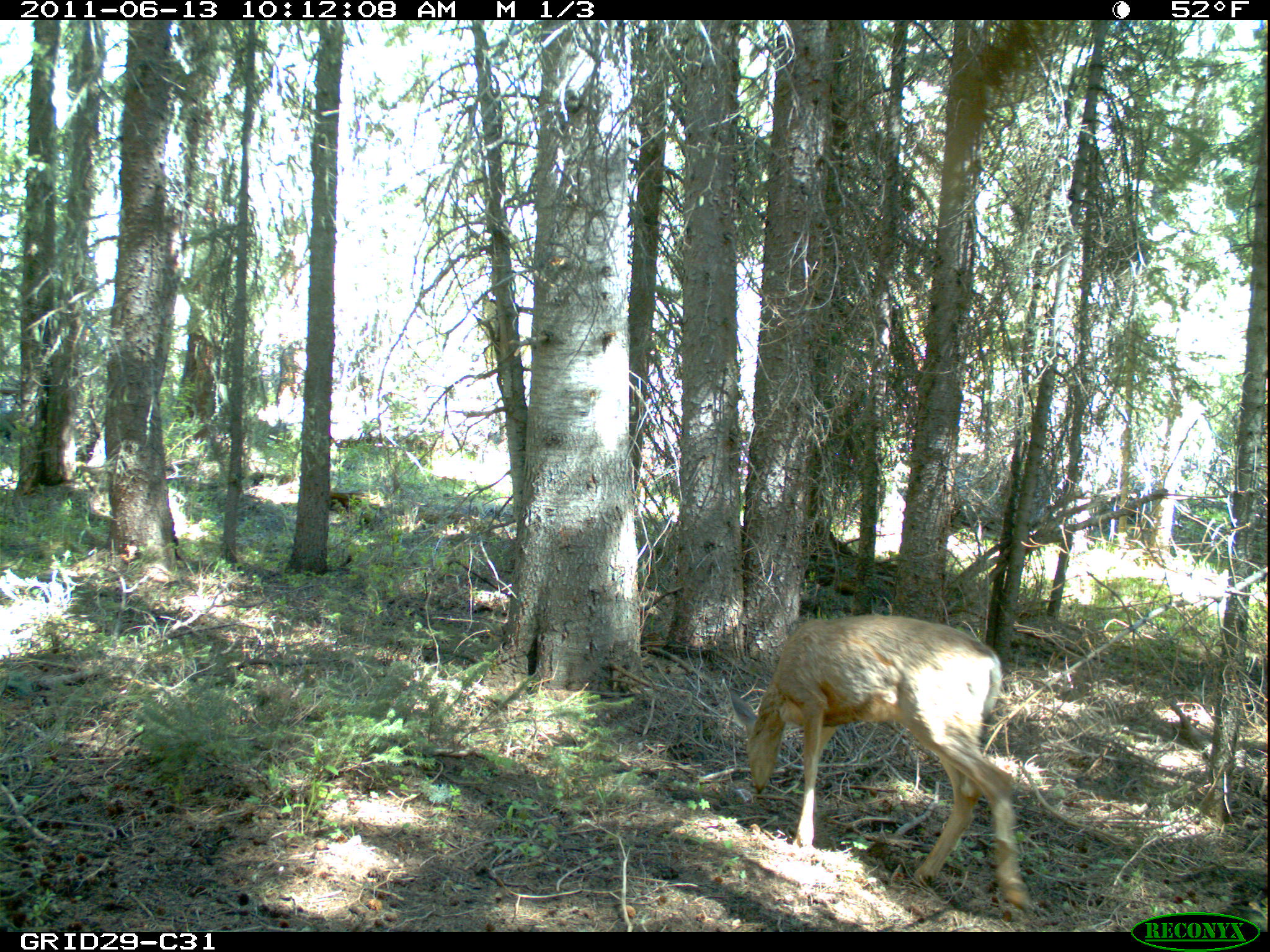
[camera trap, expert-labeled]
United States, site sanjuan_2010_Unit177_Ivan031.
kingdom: Animalia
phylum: Chordata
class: Mammalia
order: Artiodactyla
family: Cervidae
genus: Odocoileus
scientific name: Odocoileus hemionus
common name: mule deer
Odocoileus hemionus (mule deer).